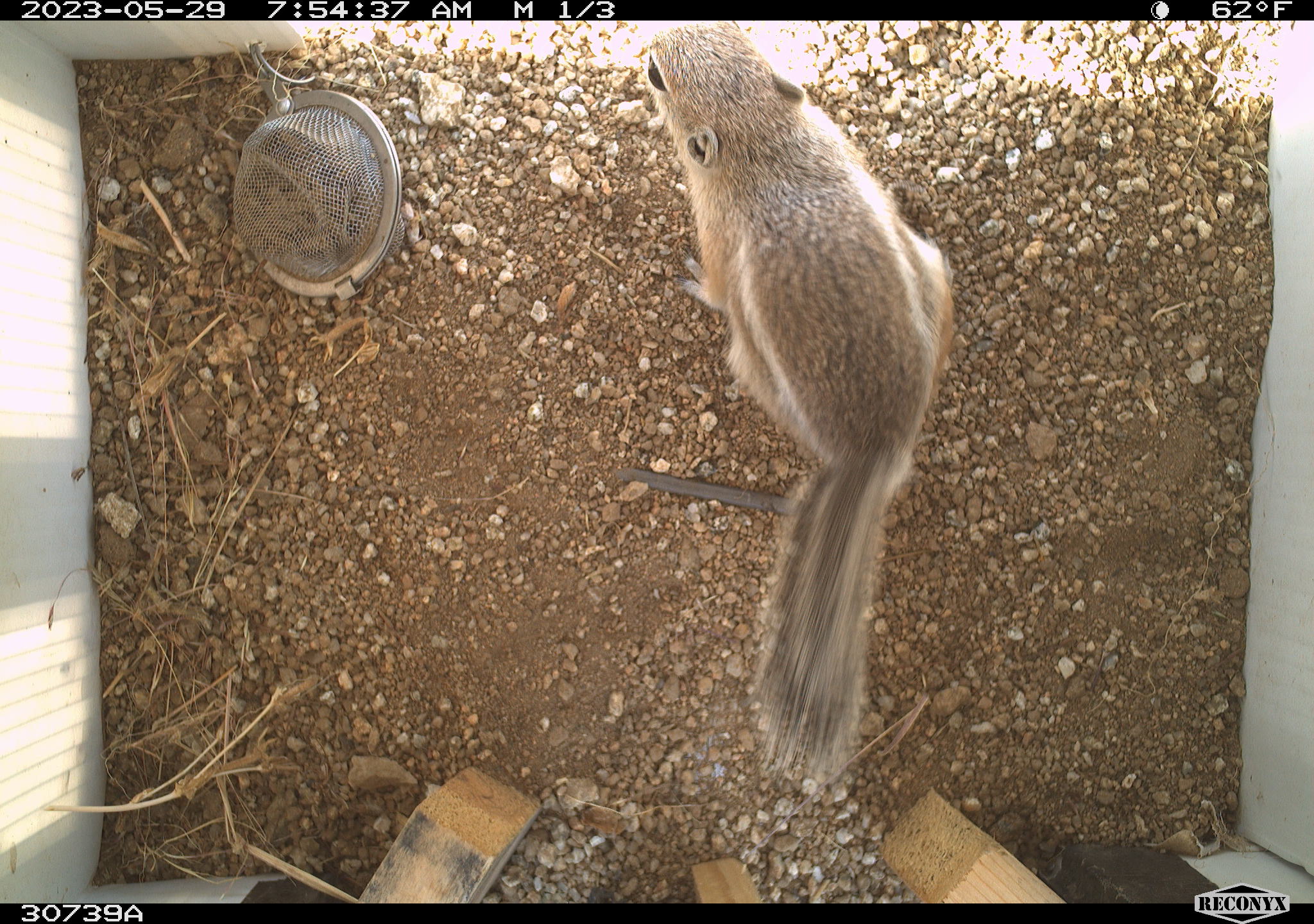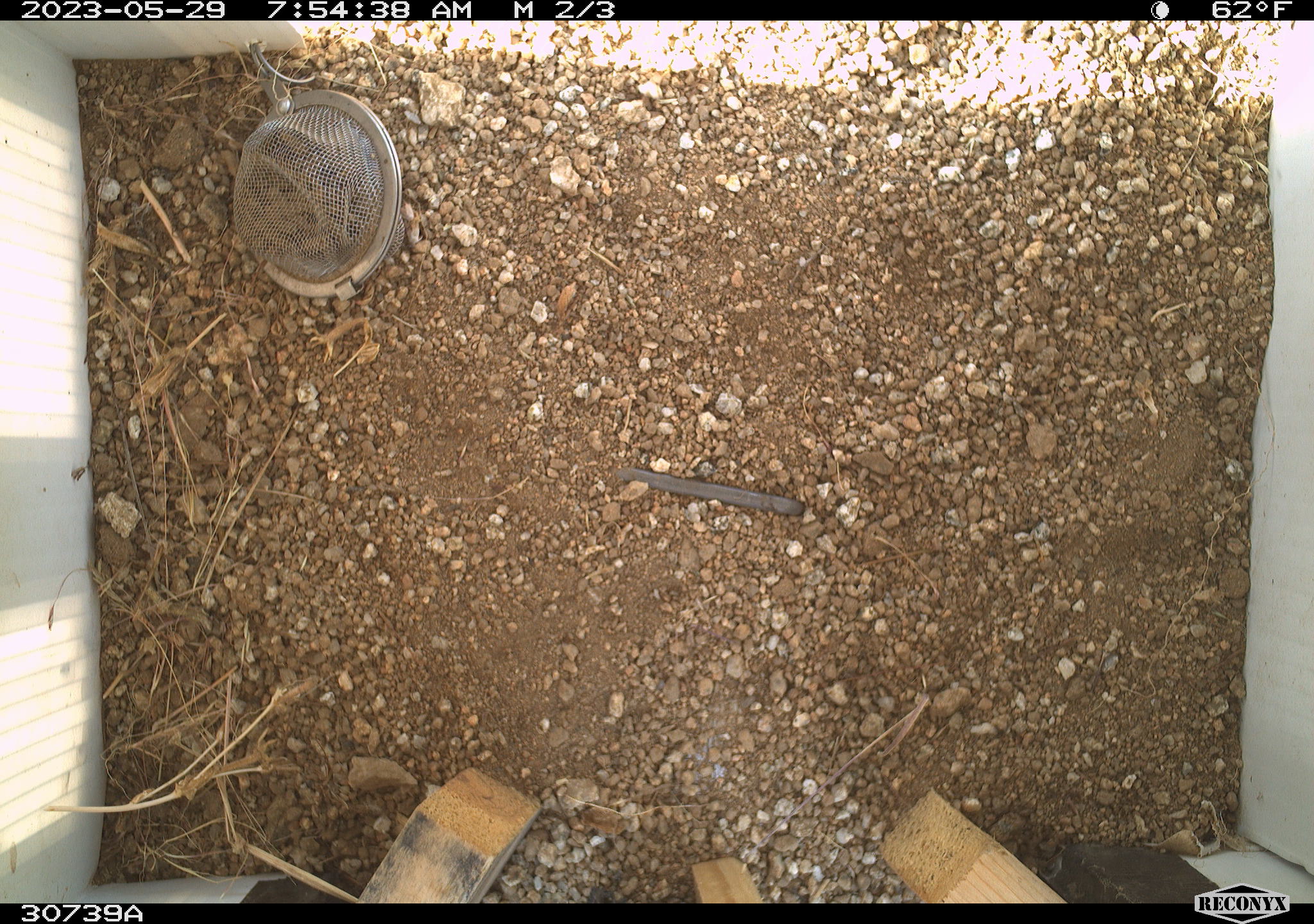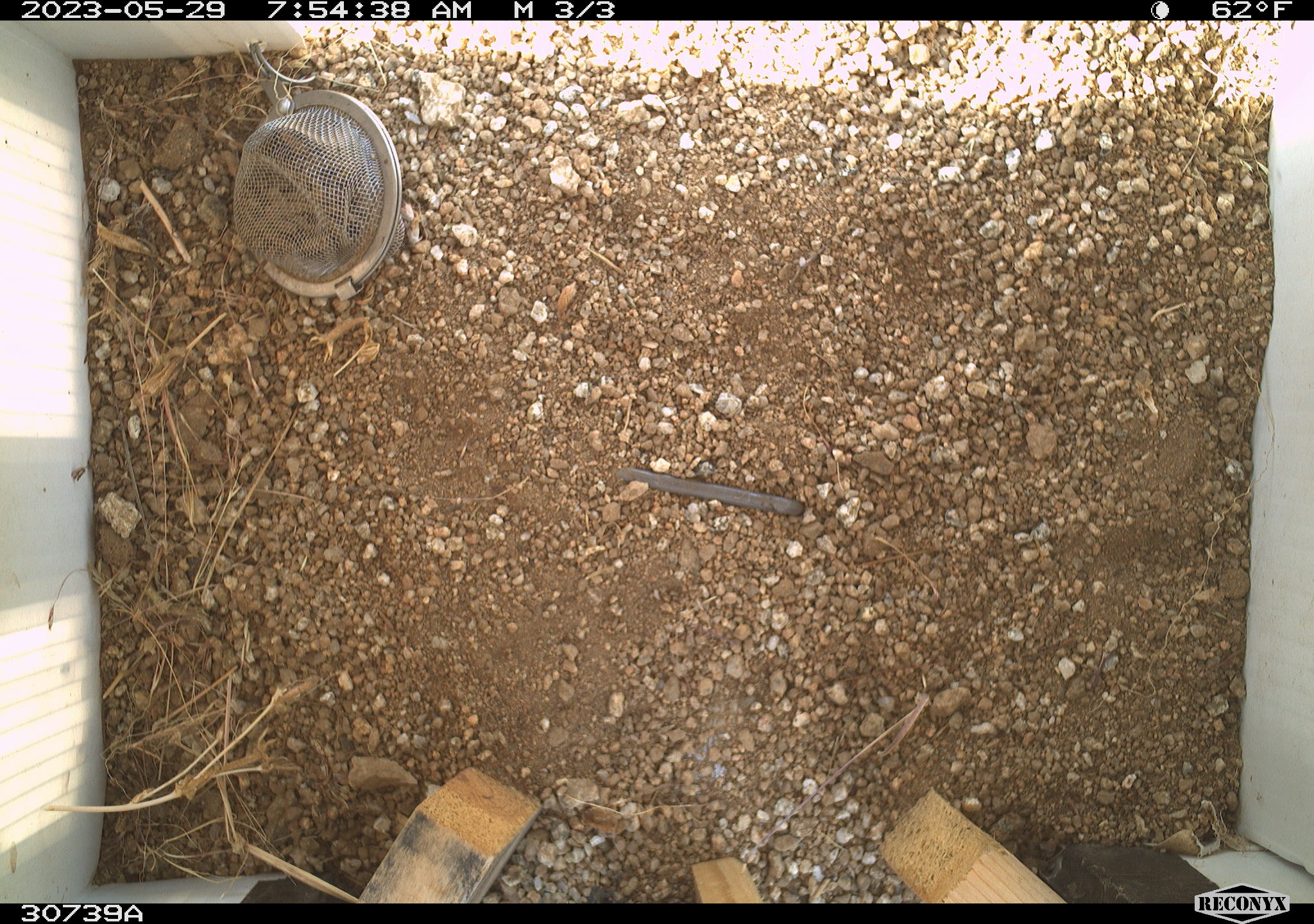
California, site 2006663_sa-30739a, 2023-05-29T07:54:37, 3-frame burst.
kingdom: Animalia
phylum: Chordata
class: Mammalia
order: Rodentia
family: Sciuridae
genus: Ammospermophilus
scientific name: Ammospermophilus leucurus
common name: white-tailed antelope squirrel